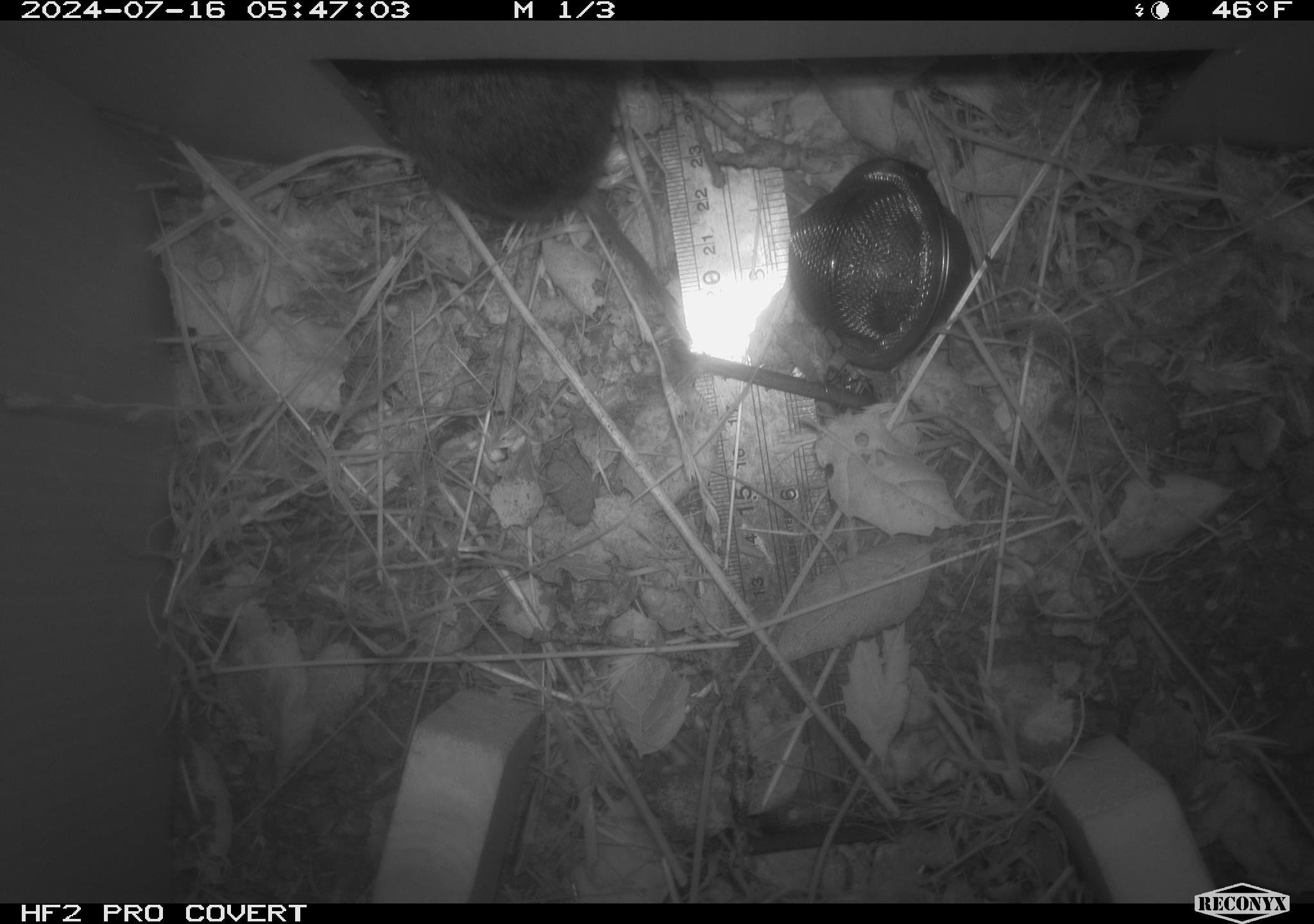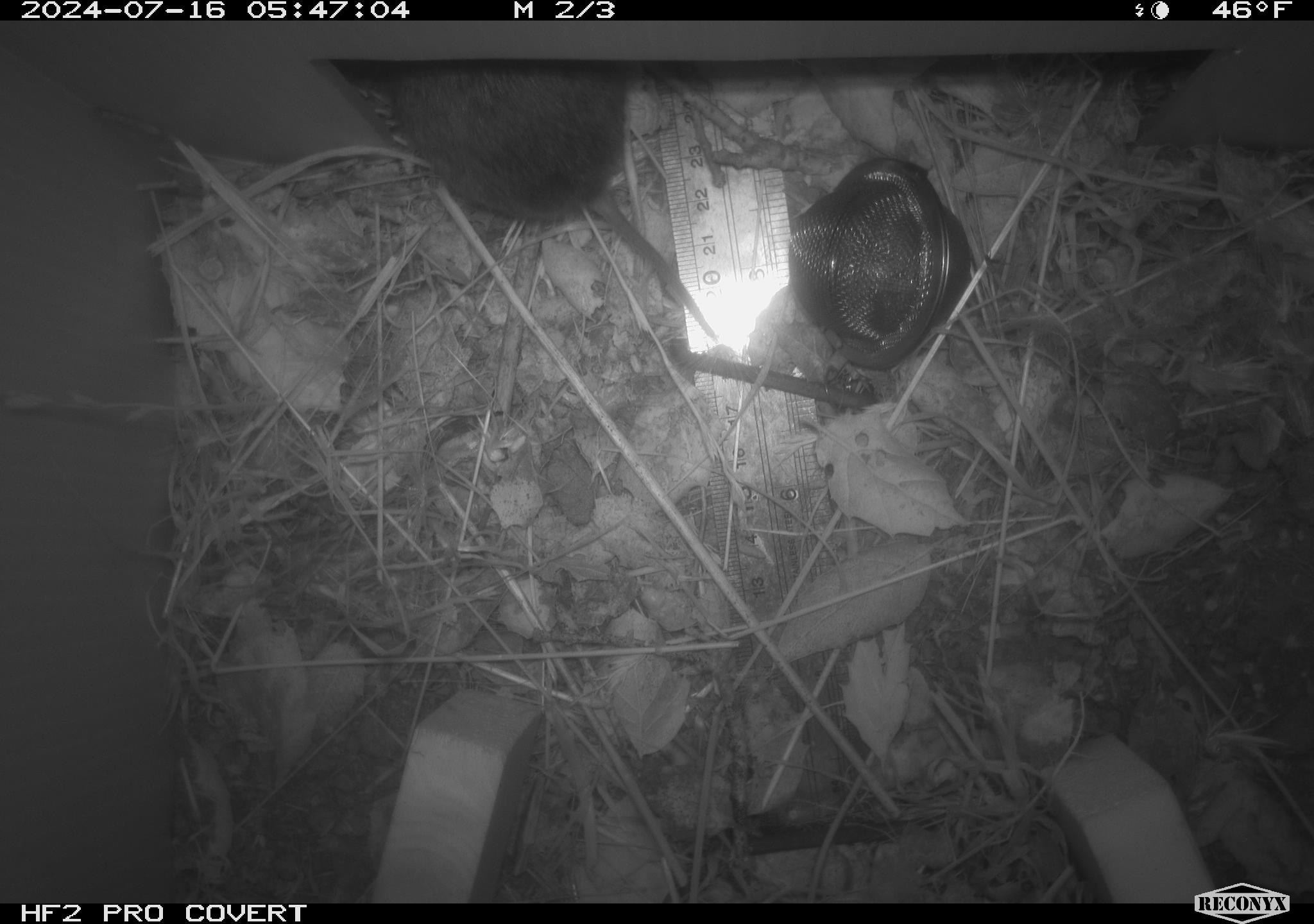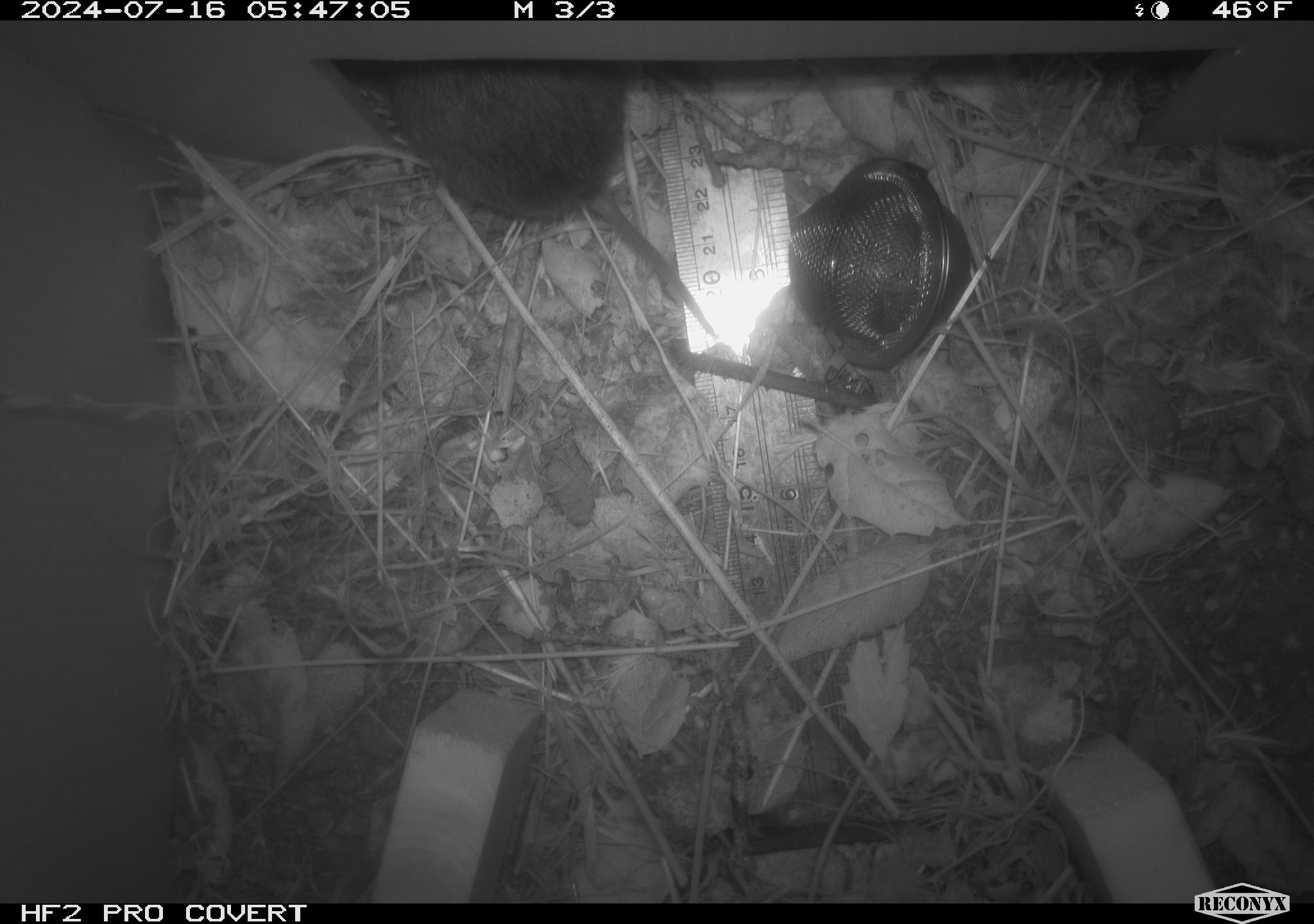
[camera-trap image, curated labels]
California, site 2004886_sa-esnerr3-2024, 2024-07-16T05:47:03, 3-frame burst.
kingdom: Animalia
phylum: Chordata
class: Mammalia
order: Rodentia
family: Cricetidae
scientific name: Cricetidae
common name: hamsters, voles, lemmings, and allies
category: cricetidae family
Cricetidae family (hamsters, voles, lemmings, and allies) (Cricetidae).